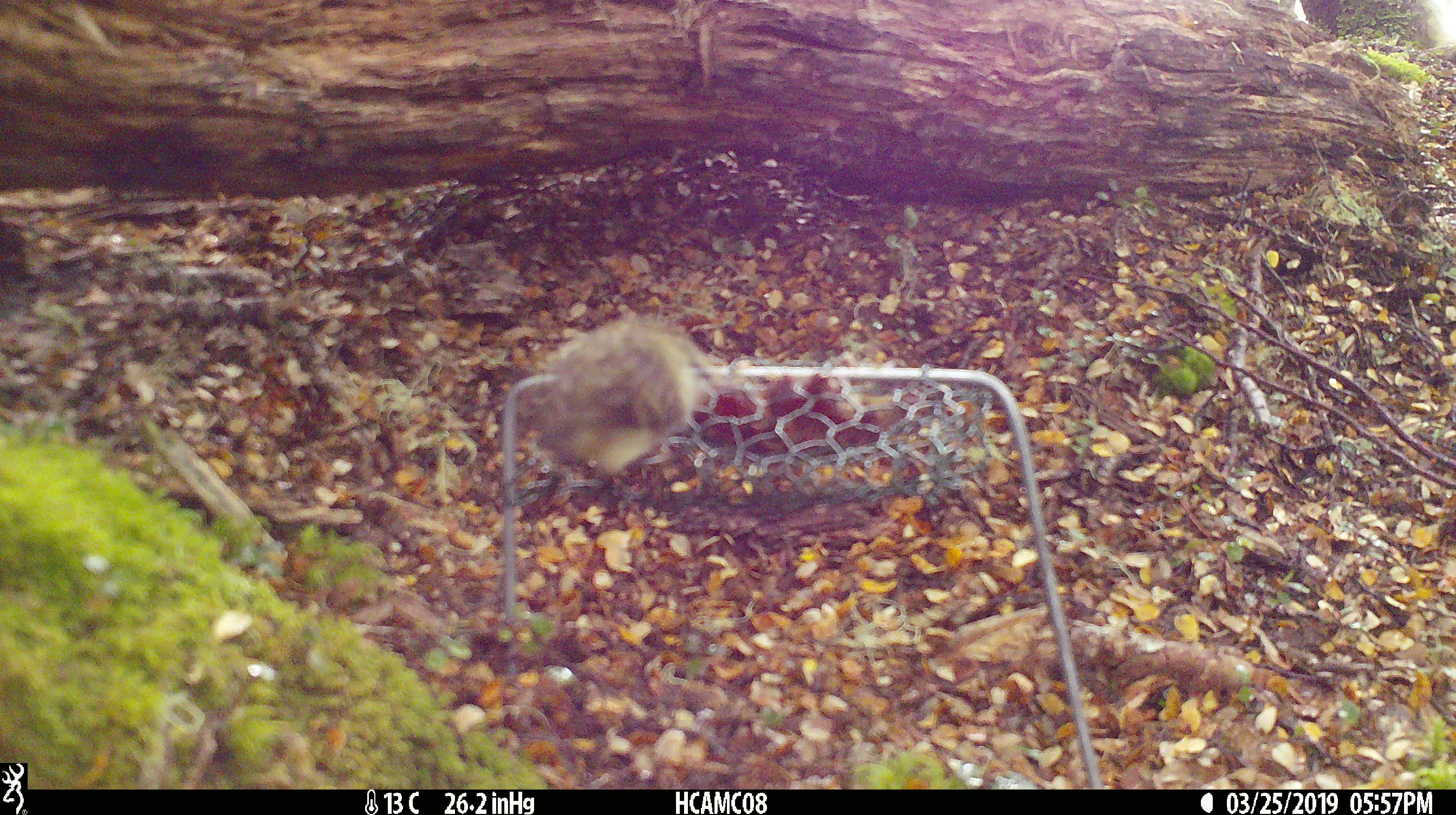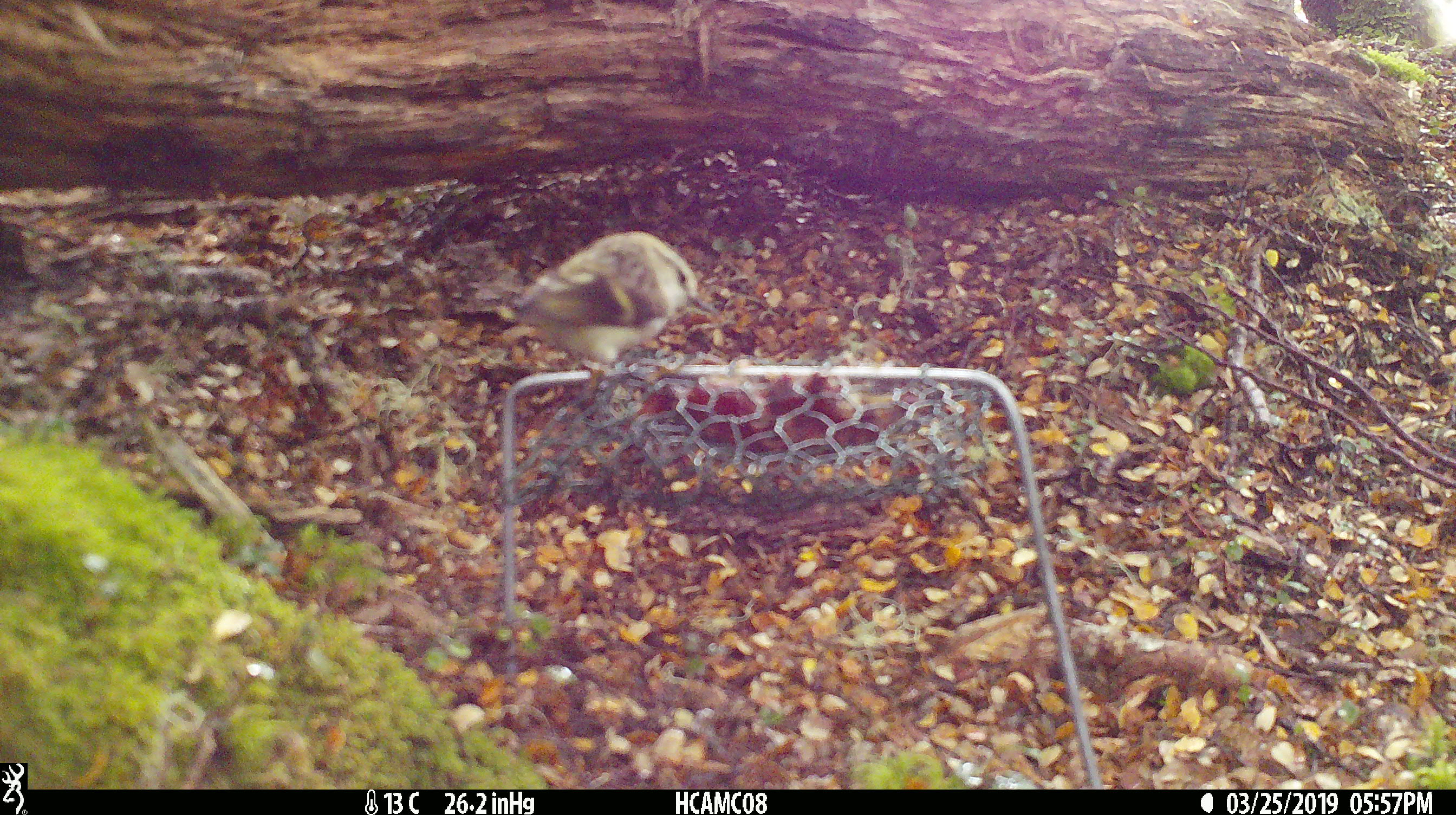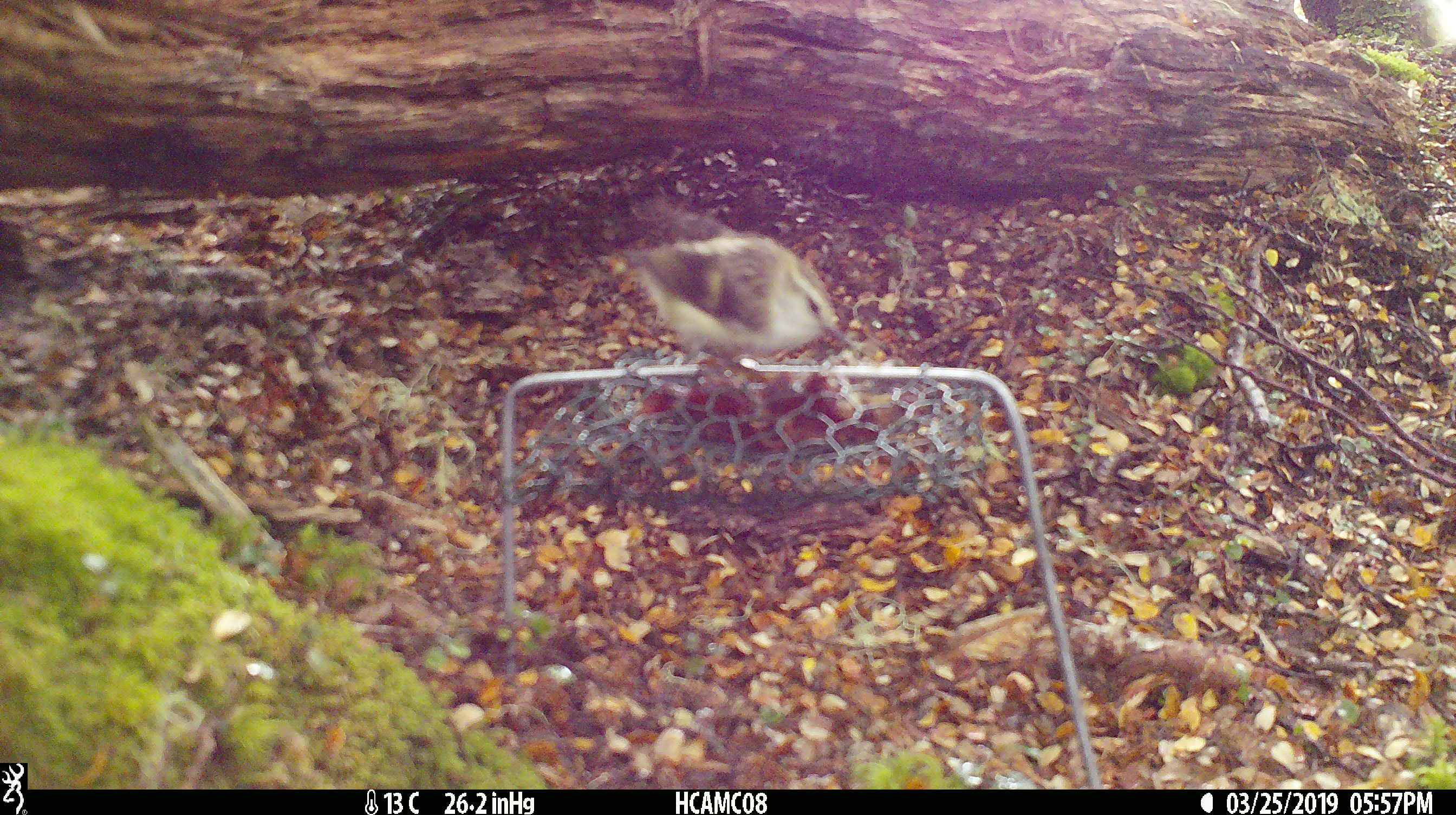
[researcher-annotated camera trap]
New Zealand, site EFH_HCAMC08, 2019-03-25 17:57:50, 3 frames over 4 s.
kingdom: Animalia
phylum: Chordata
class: Aves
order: Passeriformes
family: Acanthisittidae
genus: Acanthisitta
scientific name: Acanthisitta chloris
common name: rifleman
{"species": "rifleman (Acanthisitta chloris)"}